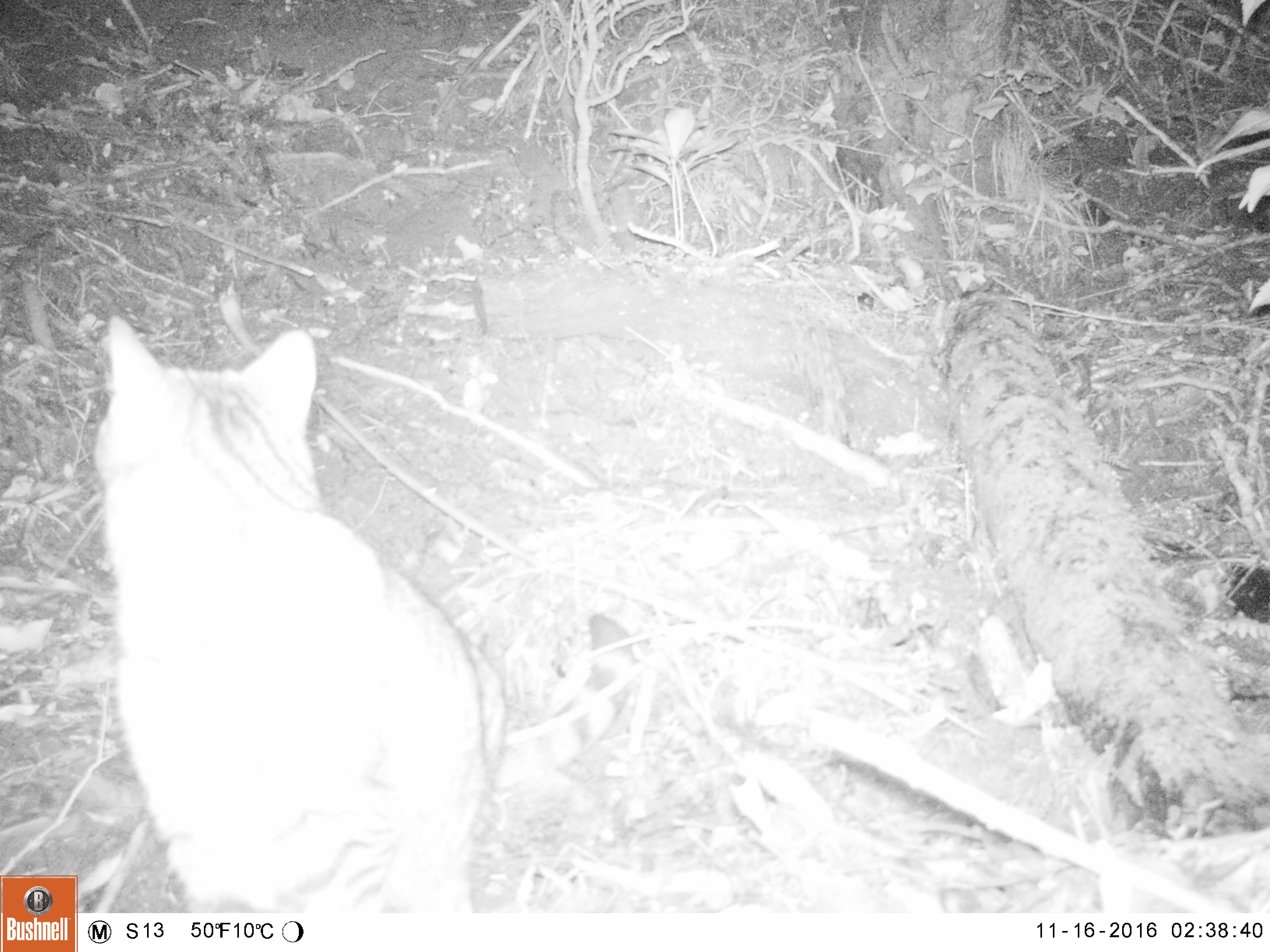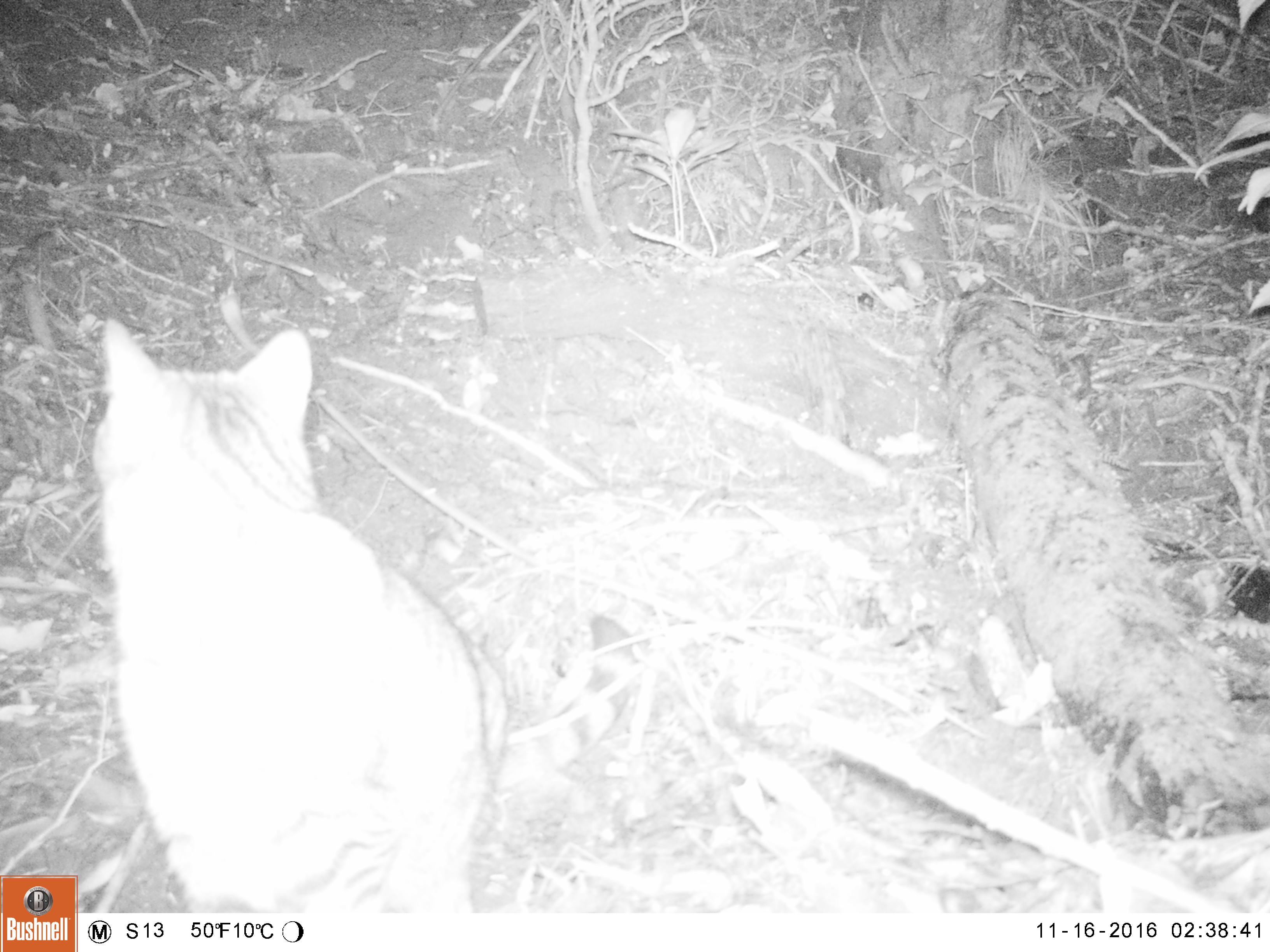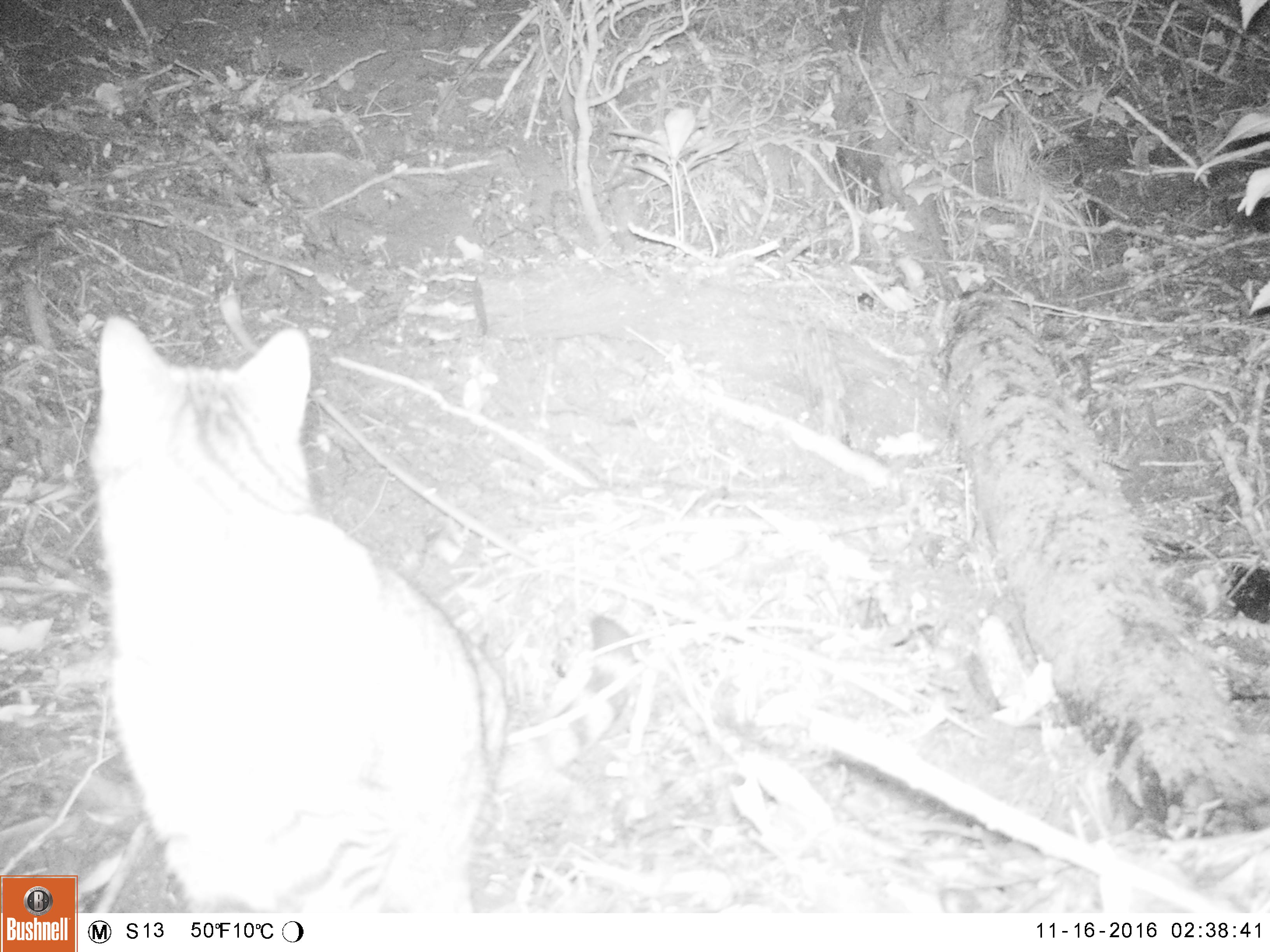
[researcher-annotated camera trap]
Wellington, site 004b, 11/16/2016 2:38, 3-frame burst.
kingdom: Animalia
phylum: Chordata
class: Mammalia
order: Carnivora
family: Felidae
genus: Felis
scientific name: Felis catus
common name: cat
Cat (Felis catus).